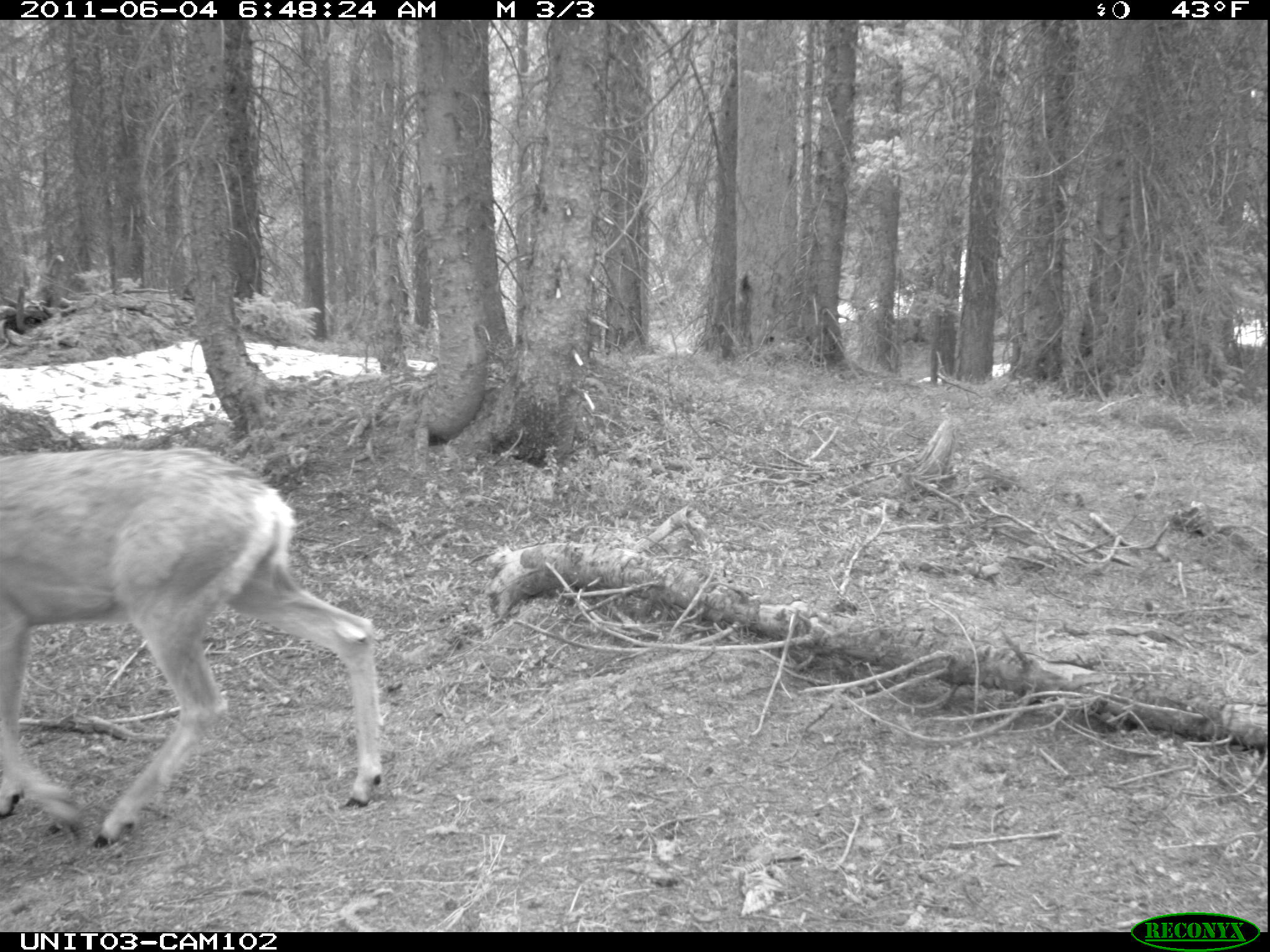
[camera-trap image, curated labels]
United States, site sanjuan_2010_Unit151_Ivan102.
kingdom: Animalia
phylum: Chordata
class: Mammalia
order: Artiodactyla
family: Cervidae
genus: Odocoileus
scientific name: Odocoileus hemionus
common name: mule deer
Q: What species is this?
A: Odocoileus hemionus (mule deer).